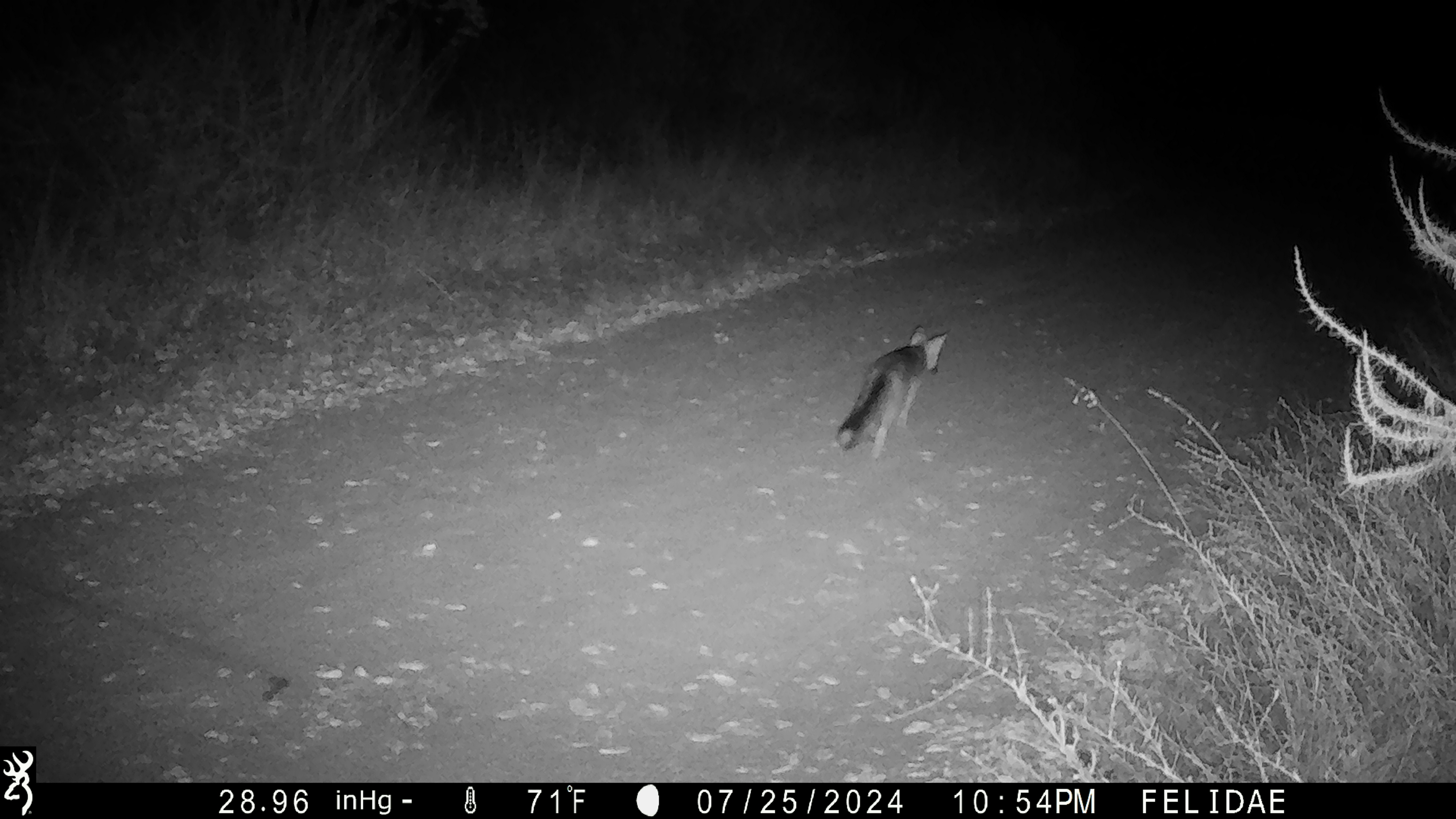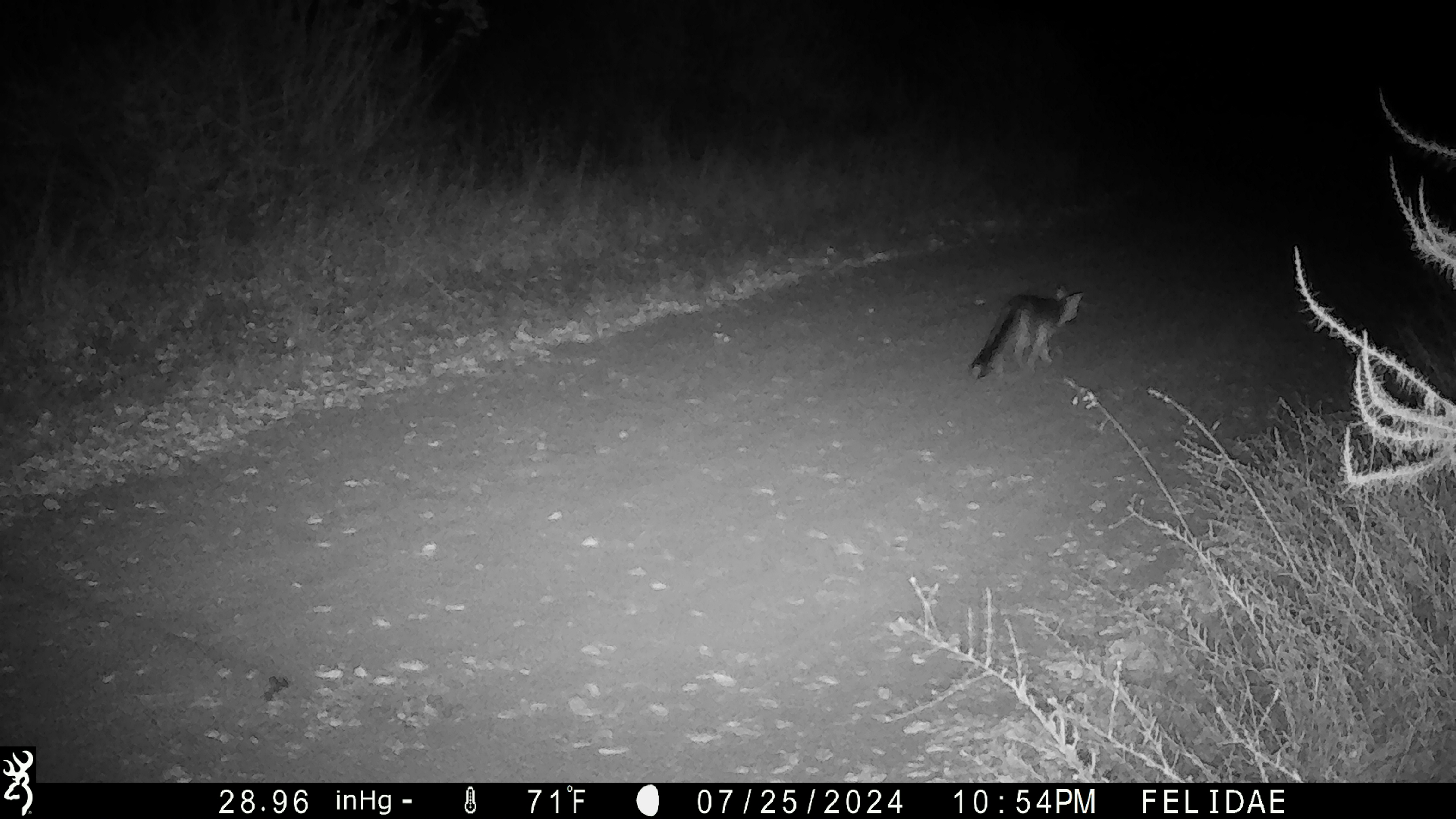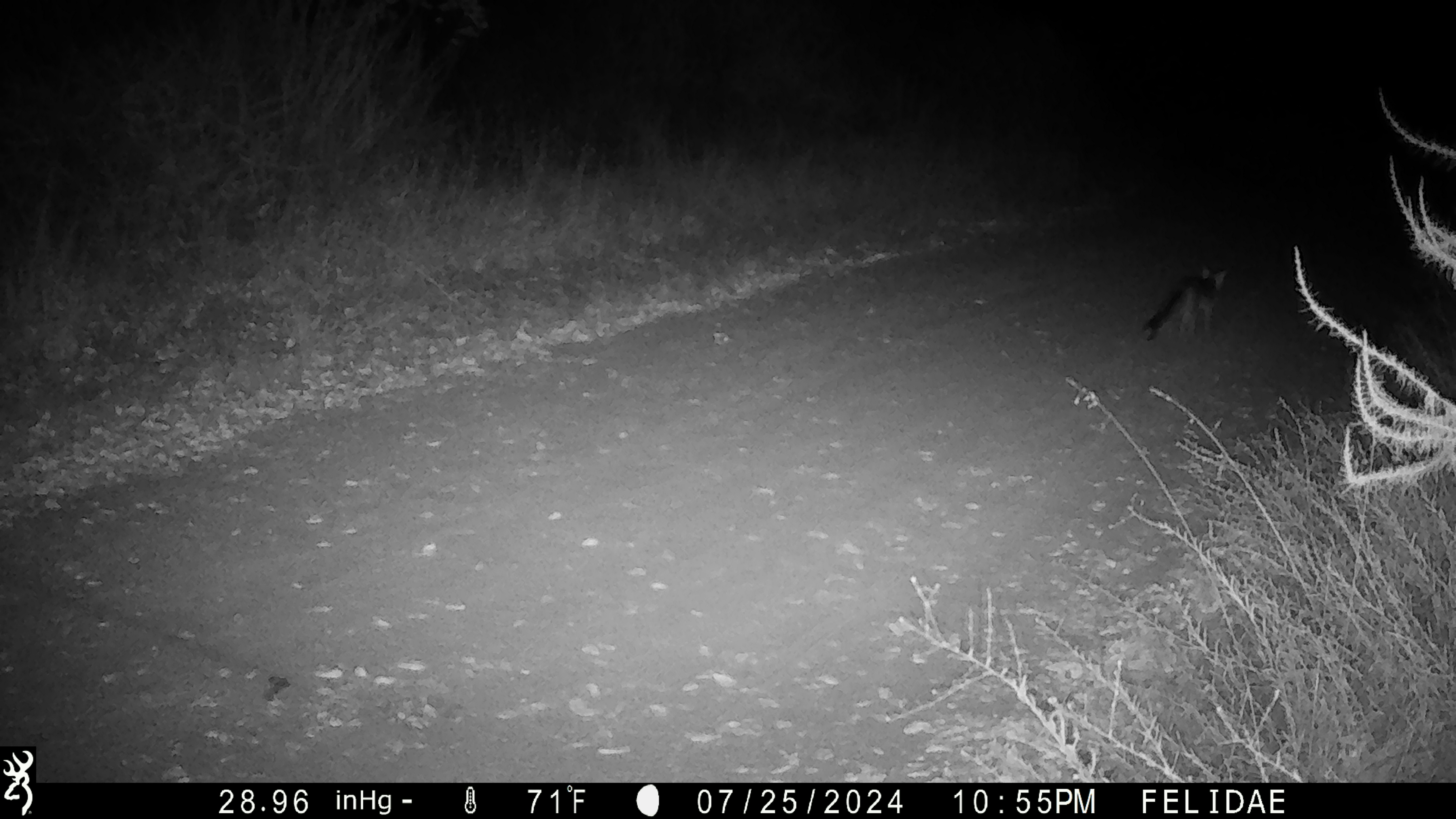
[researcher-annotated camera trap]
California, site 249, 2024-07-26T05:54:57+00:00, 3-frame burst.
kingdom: Animalia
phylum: Chordata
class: Mammalia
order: Carnivora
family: Canidae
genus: Urocyon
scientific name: Urocyon cinereoargenteus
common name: gray fox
Gray fox (Urocyon cinereoargenteus).